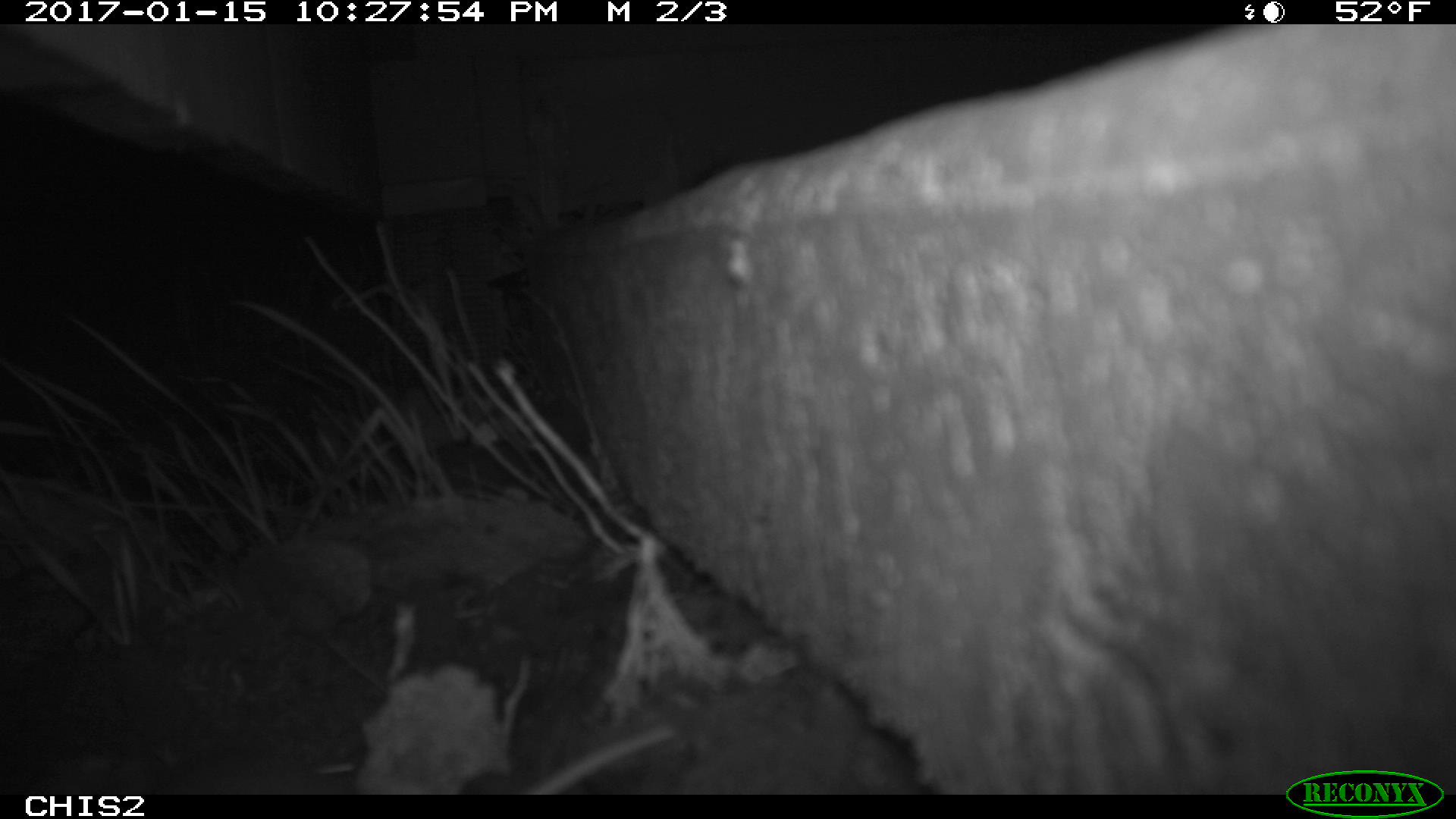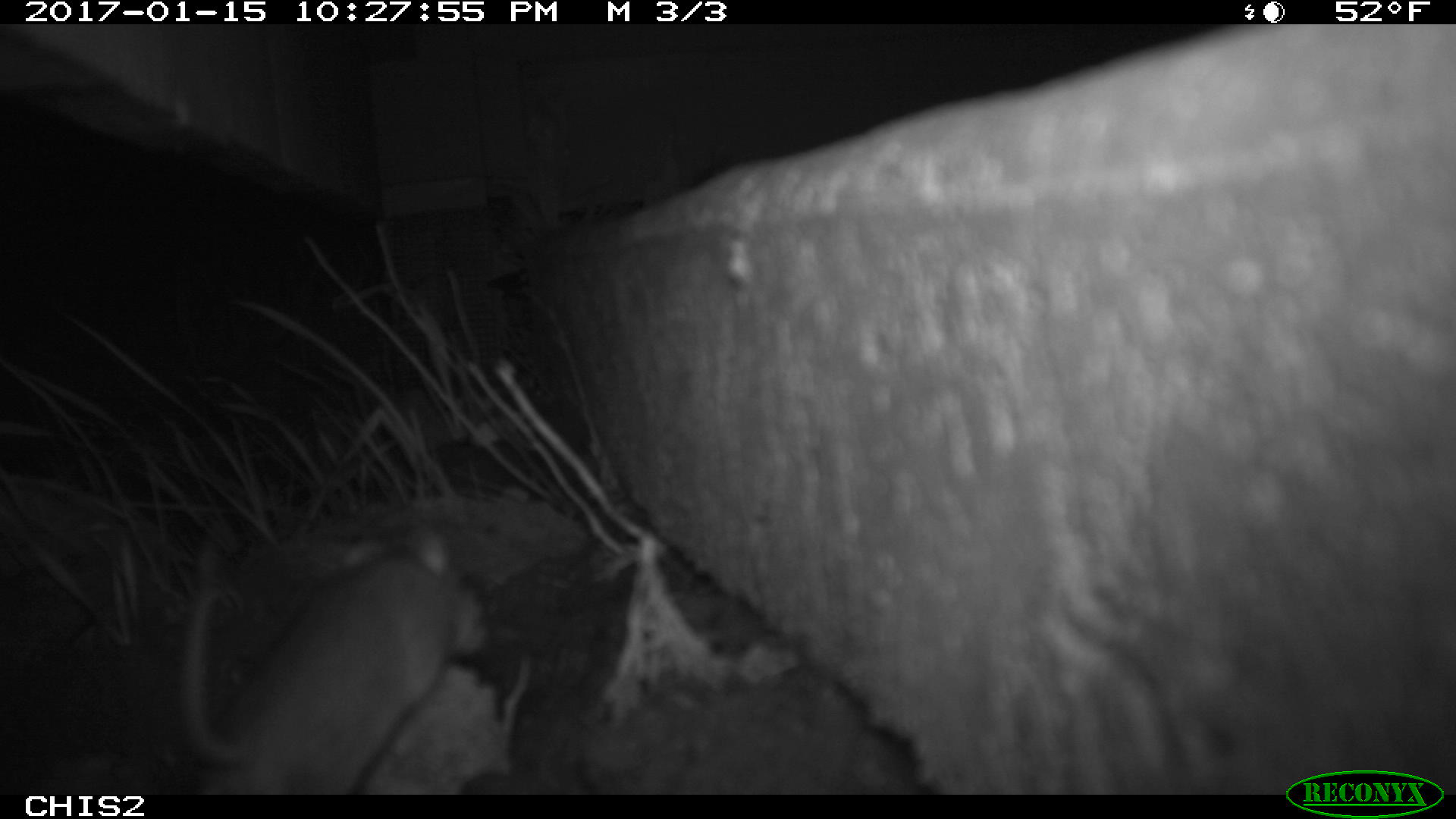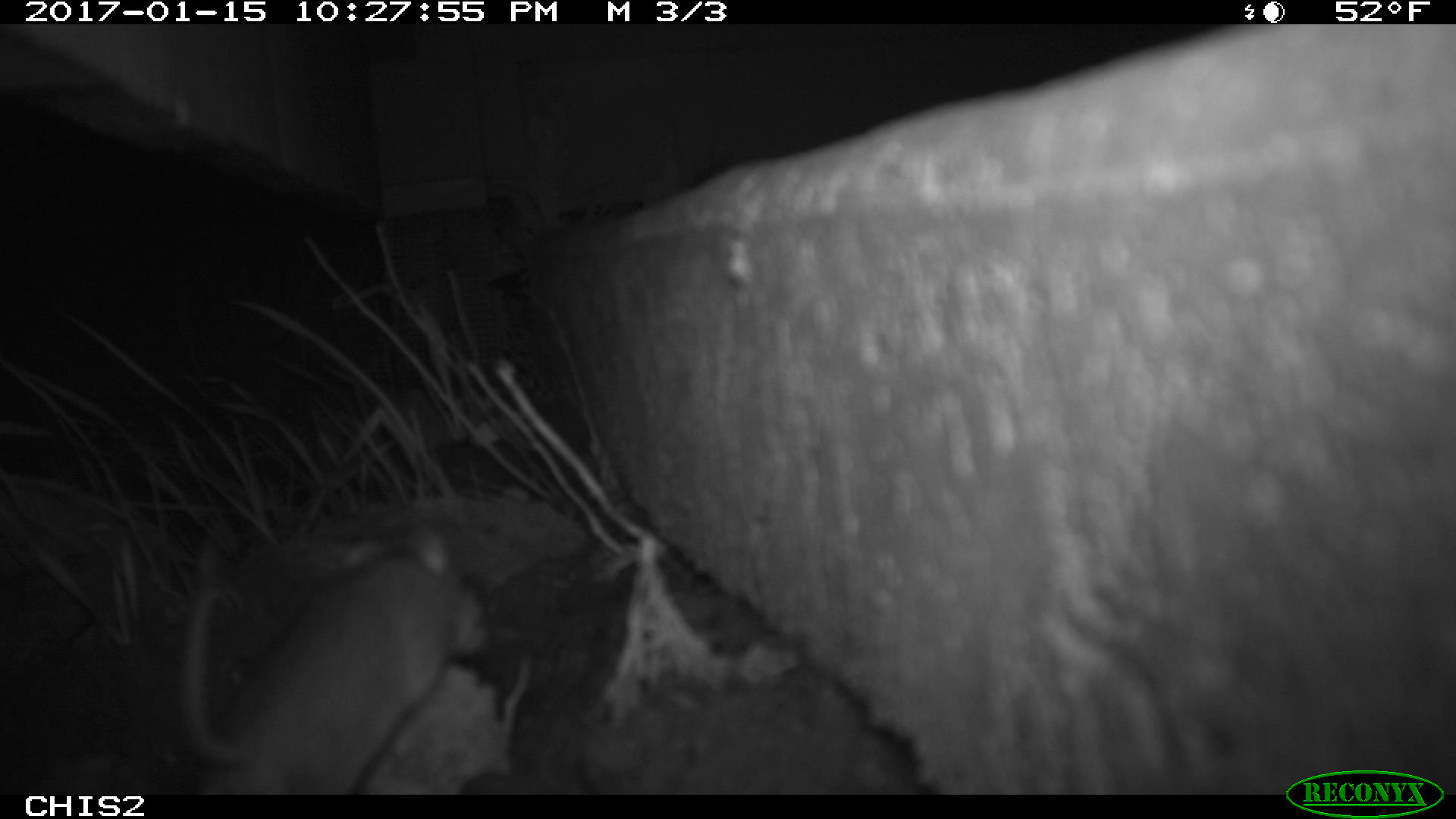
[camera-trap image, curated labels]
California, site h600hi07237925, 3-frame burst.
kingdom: Animalia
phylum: Chordata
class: Mammalia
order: Rodentia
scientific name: Rodentia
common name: rodent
Rodent (Rodentia).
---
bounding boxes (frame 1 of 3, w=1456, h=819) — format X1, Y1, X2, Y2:
rodent: 519, 726, 671, 794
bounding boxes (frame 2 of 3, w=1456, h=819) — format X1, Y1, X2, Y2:
rodent: 176, 526, 494, 794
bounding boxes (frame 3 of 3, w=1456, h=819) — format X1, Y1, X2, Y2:
rodent: 176, 532, 482, 795